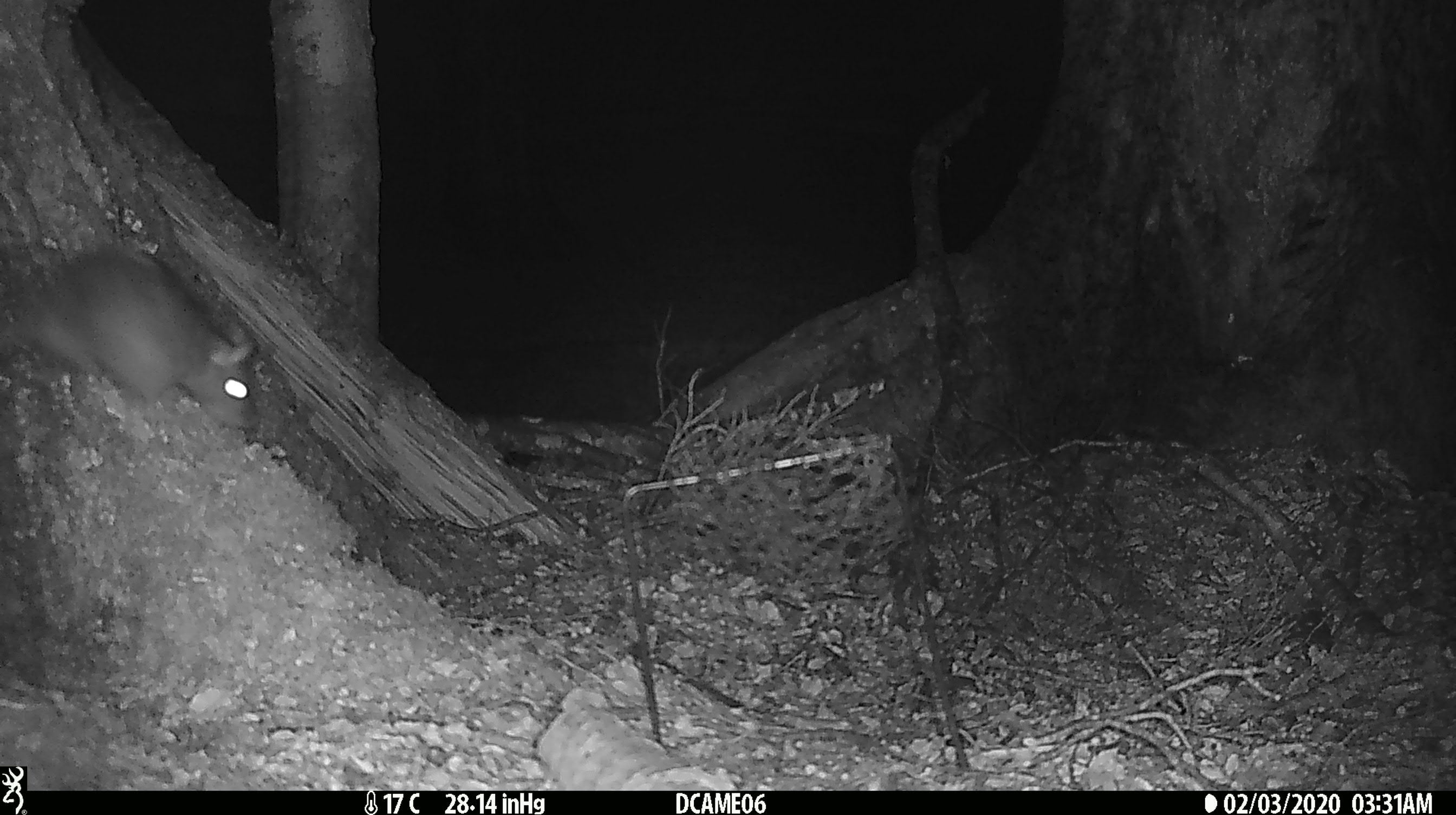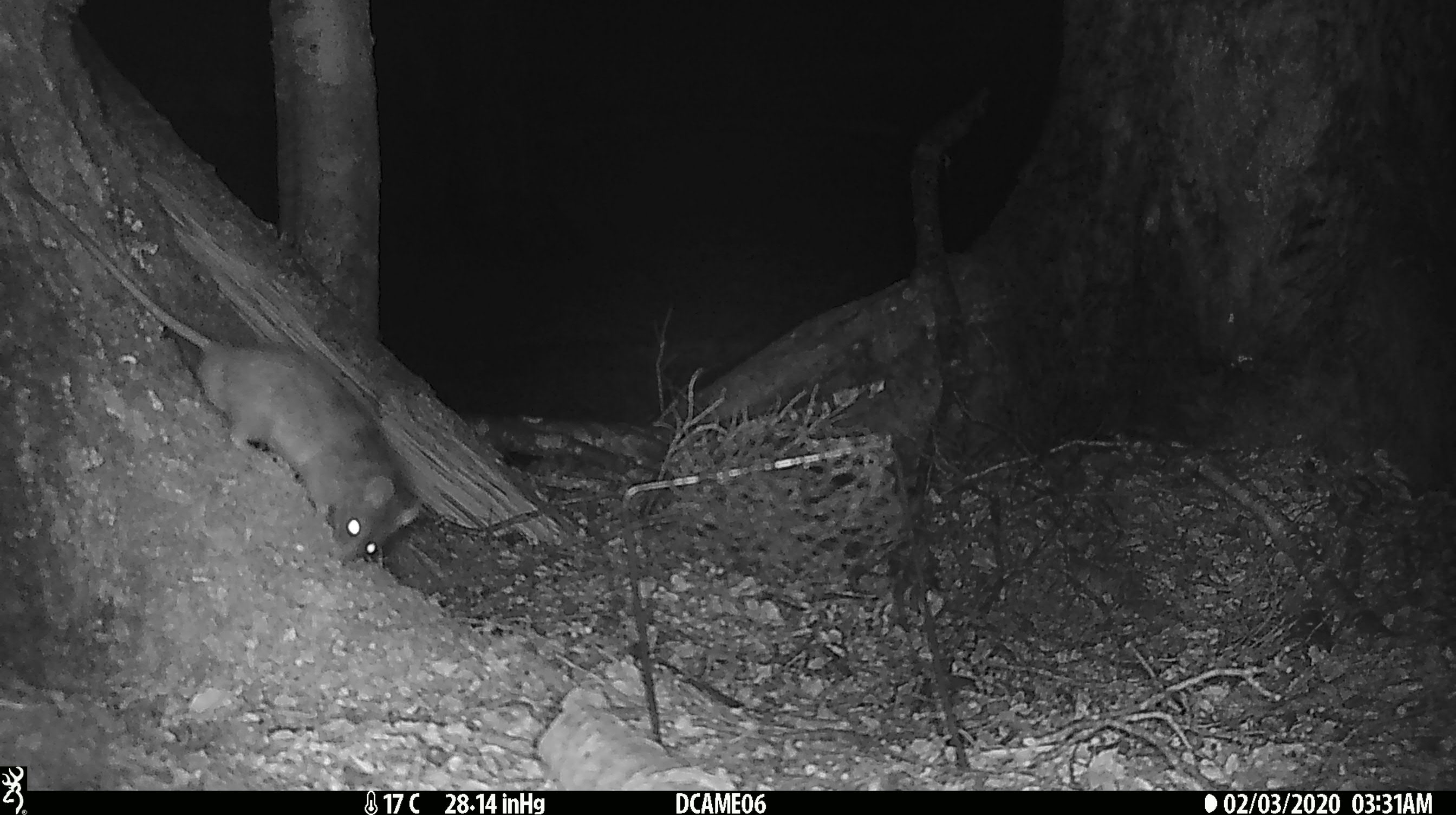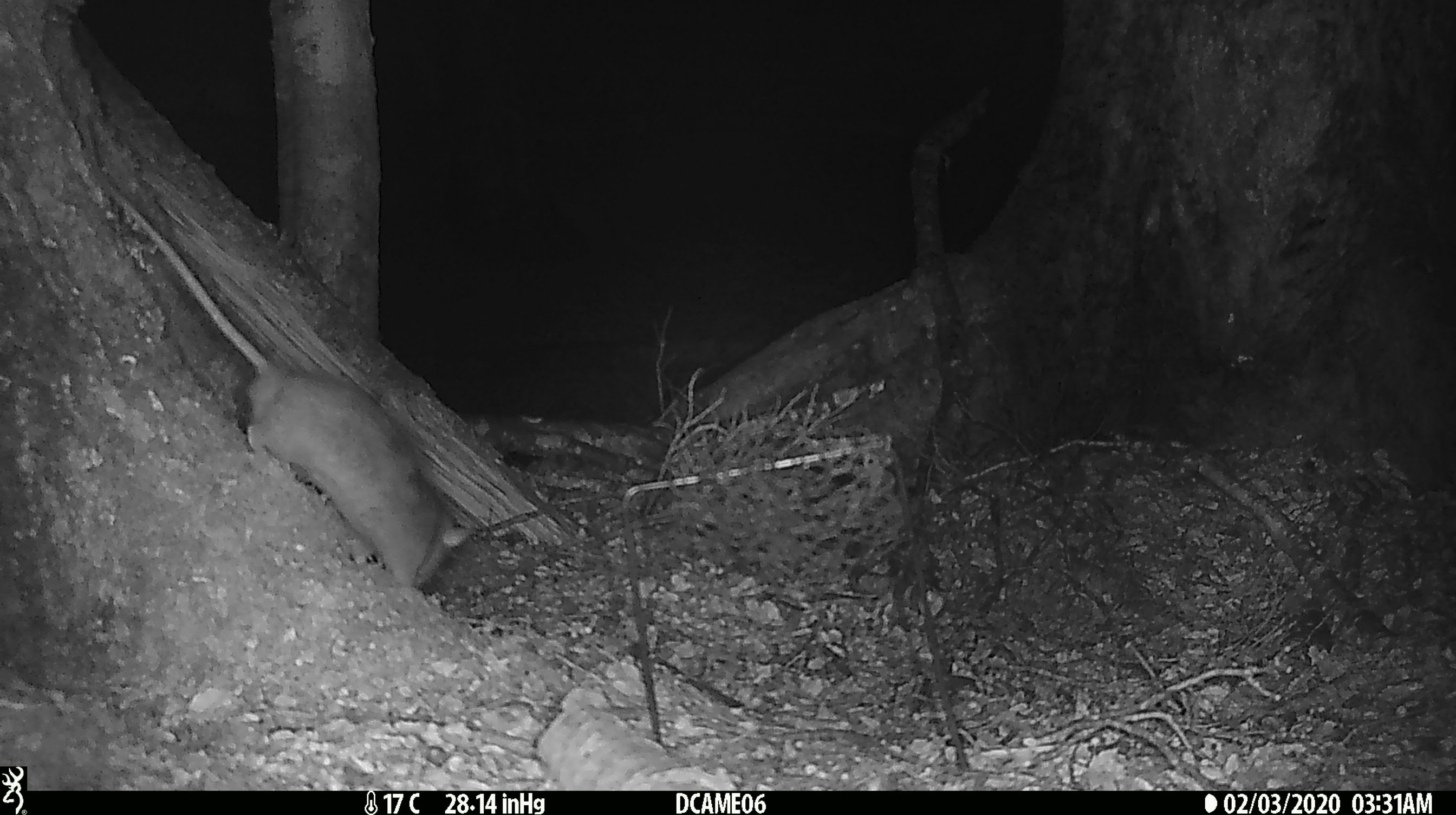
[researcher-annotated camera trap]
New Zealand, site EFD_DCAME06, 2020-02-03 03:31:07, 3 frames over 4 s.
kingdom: Animalia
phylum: Chordata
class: Mammalia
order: Rodentia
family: Muridae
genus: Rattus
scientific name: Rattus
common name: rat